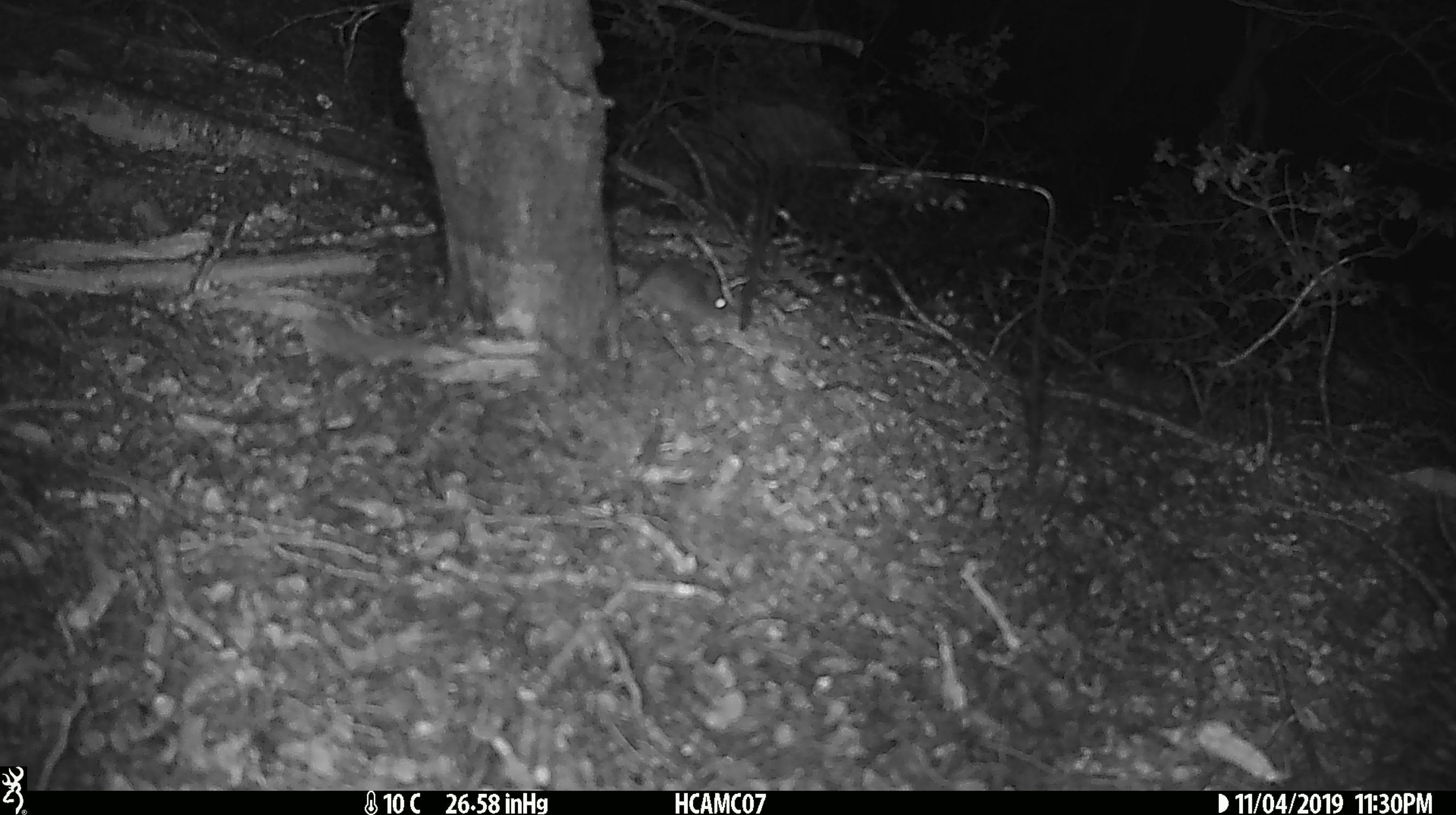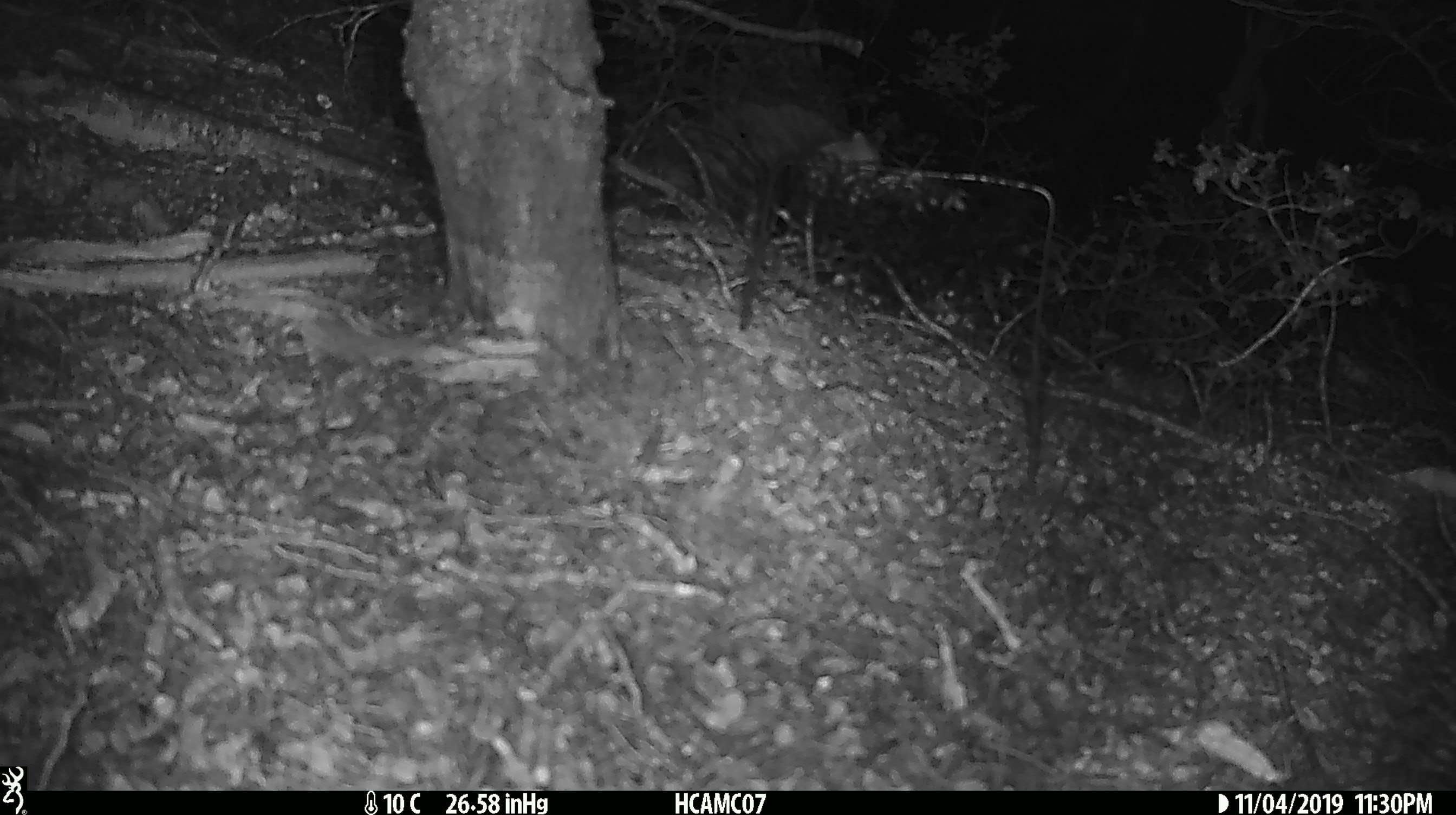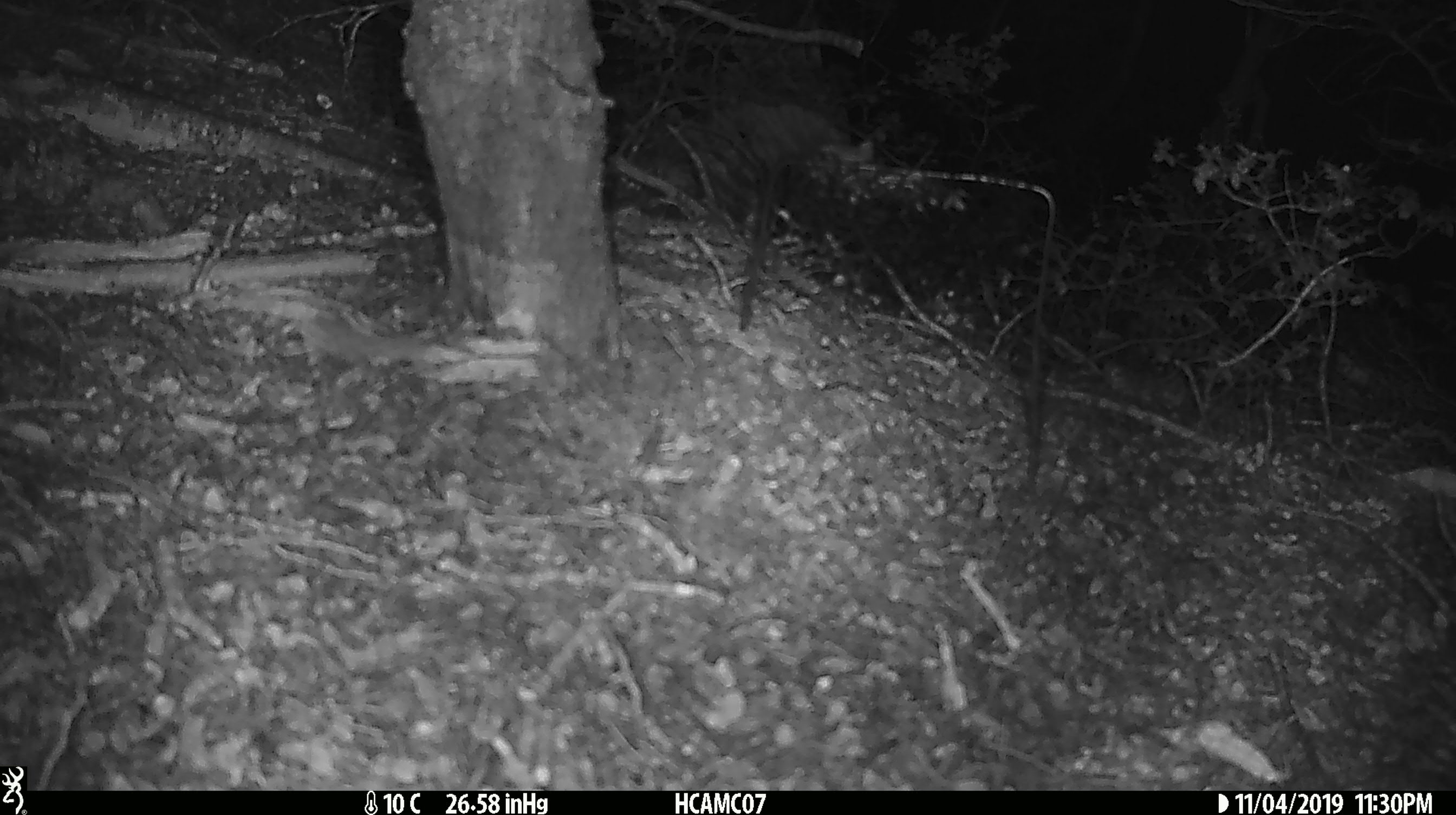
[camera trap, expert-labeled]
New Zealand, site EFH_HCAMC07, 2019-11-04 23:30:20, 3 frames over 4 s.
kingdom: Animalia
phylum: Chordata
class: Mammalia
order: Rodentia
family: Muridae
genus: Mus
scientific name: Mus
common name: mouse